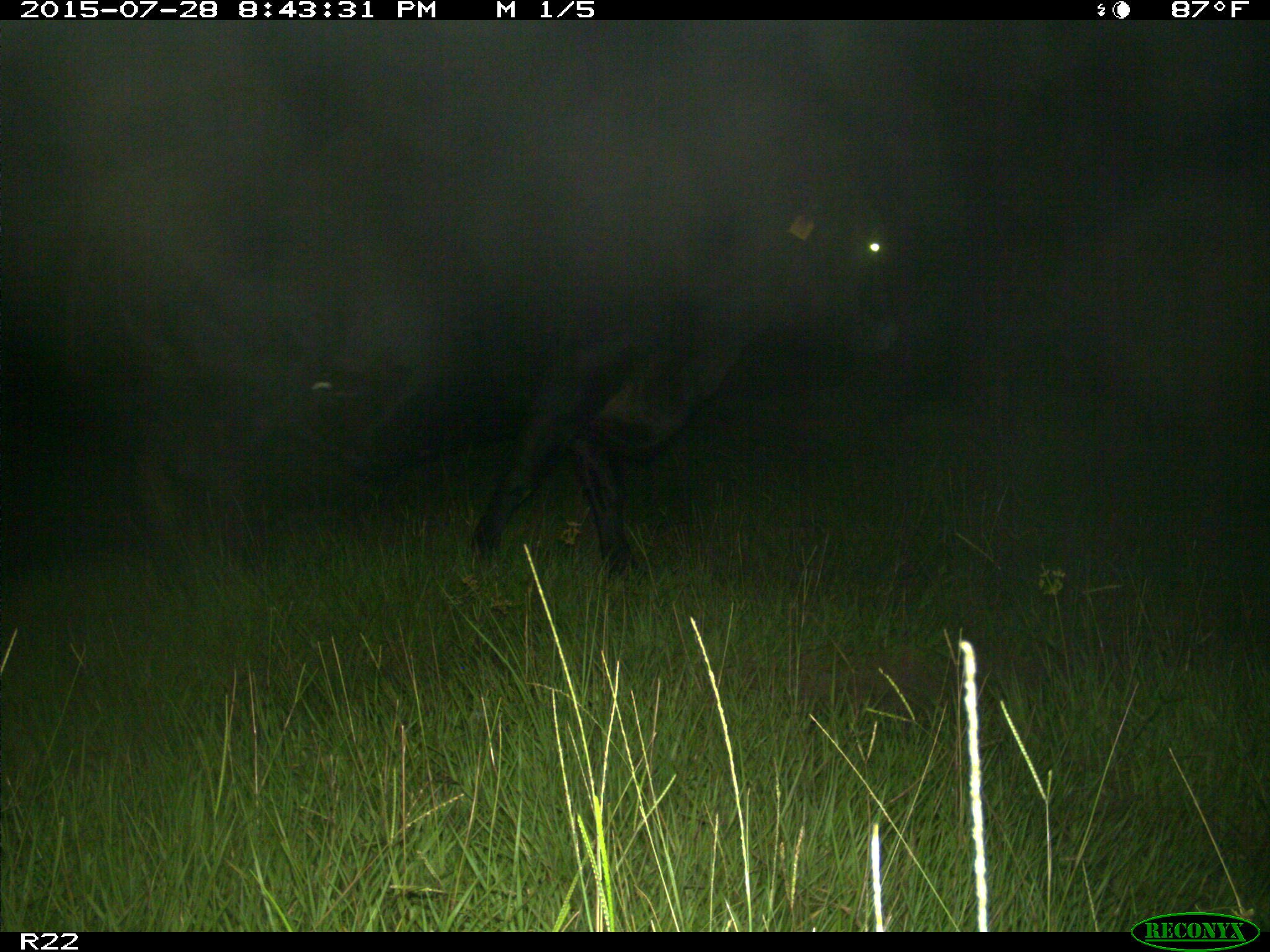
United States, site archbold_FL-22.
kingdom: Animalia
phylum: Chordata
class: Mammalia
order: Artiodactyla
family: Bovidae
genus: Bos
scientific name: Bos taurus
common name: domestic cow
Bos taurus (domestic cow).